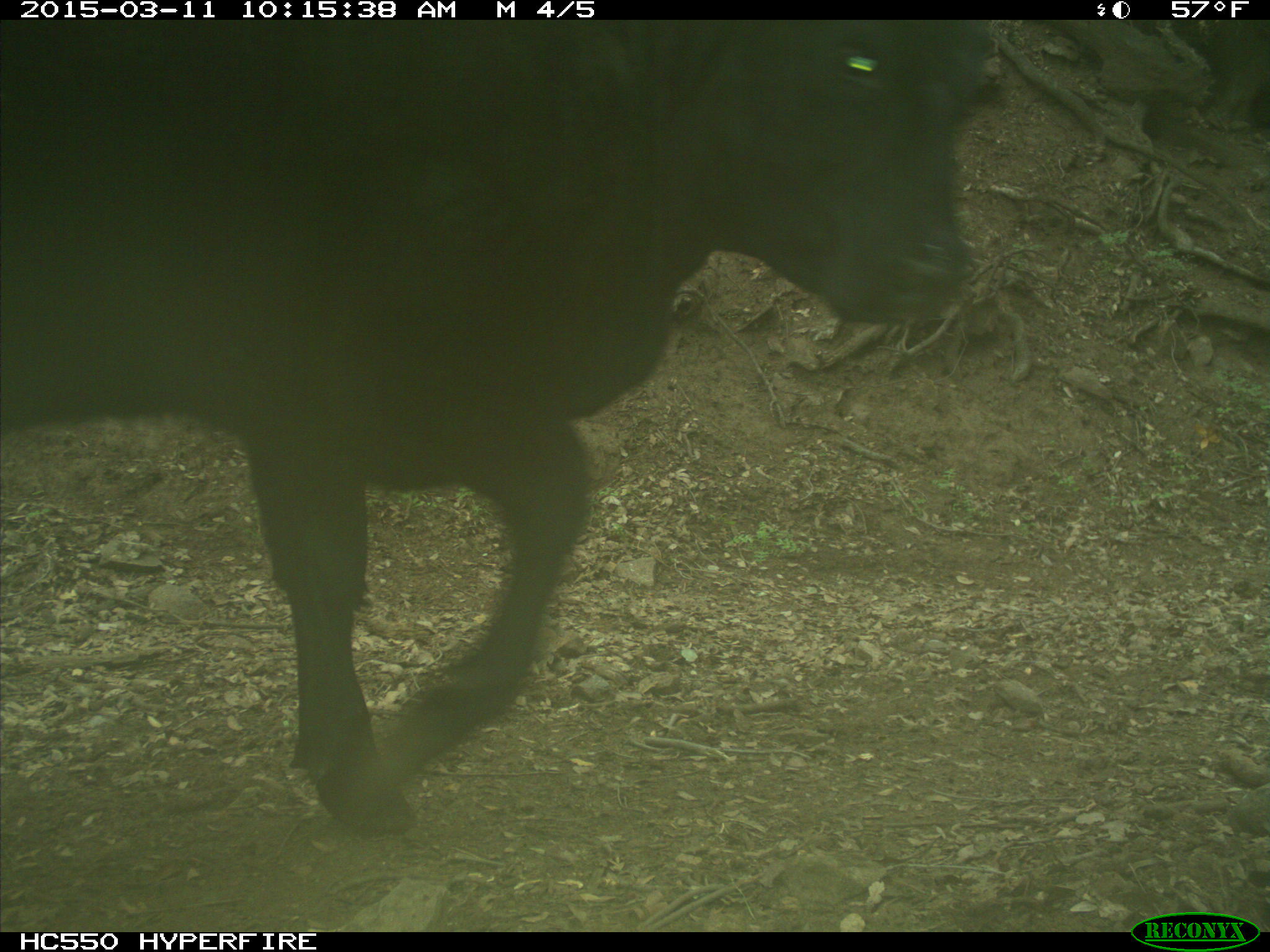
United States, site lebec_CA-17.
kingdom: Animalia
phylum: Chordata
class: Mammalia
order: Artiodactyla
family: Bovidae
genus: Bos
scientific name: Bos taurus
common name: domestic cow